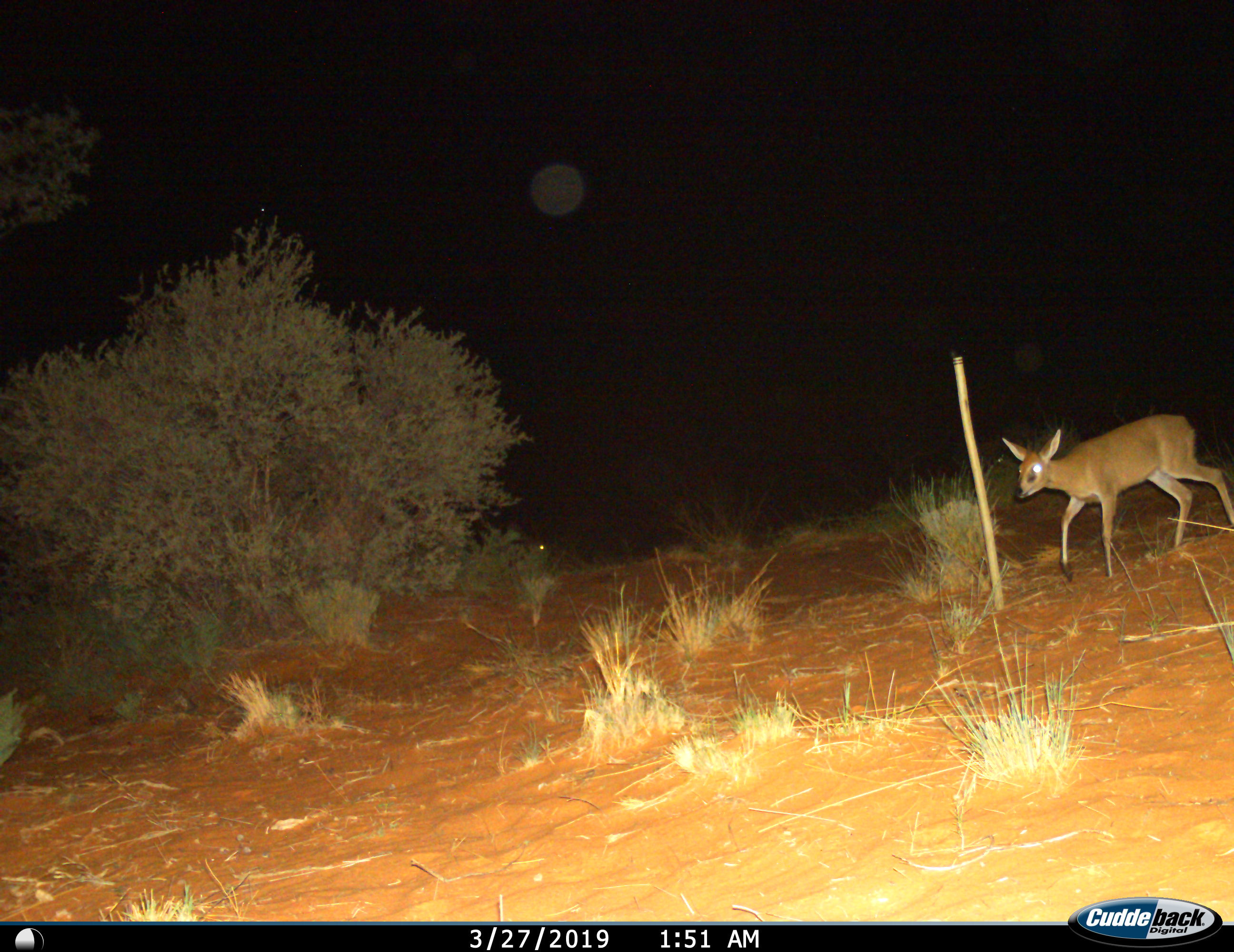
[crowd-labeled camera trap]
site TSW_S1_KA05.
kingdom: Animalia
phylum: Chordata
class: Mammalia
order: Artiodactyla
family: Bovidae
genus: Sylvicapra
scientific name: Sylvicapra grimmia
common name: common duiker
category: duikercommongrey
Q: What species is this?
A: Duikercommongrey (common duiker) (Sylvicapra grimmia).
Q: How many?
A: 1.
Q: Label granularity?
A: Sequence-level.